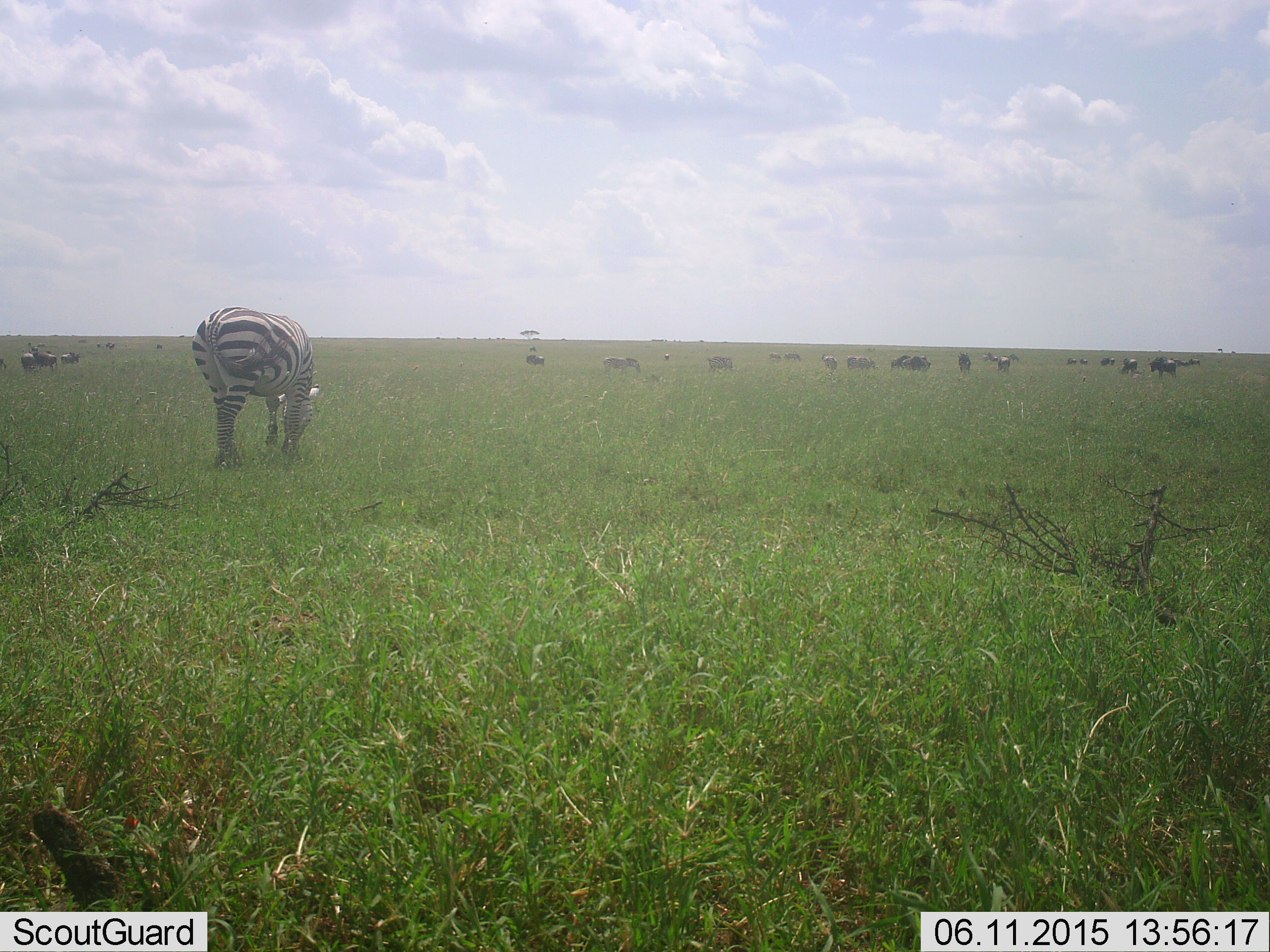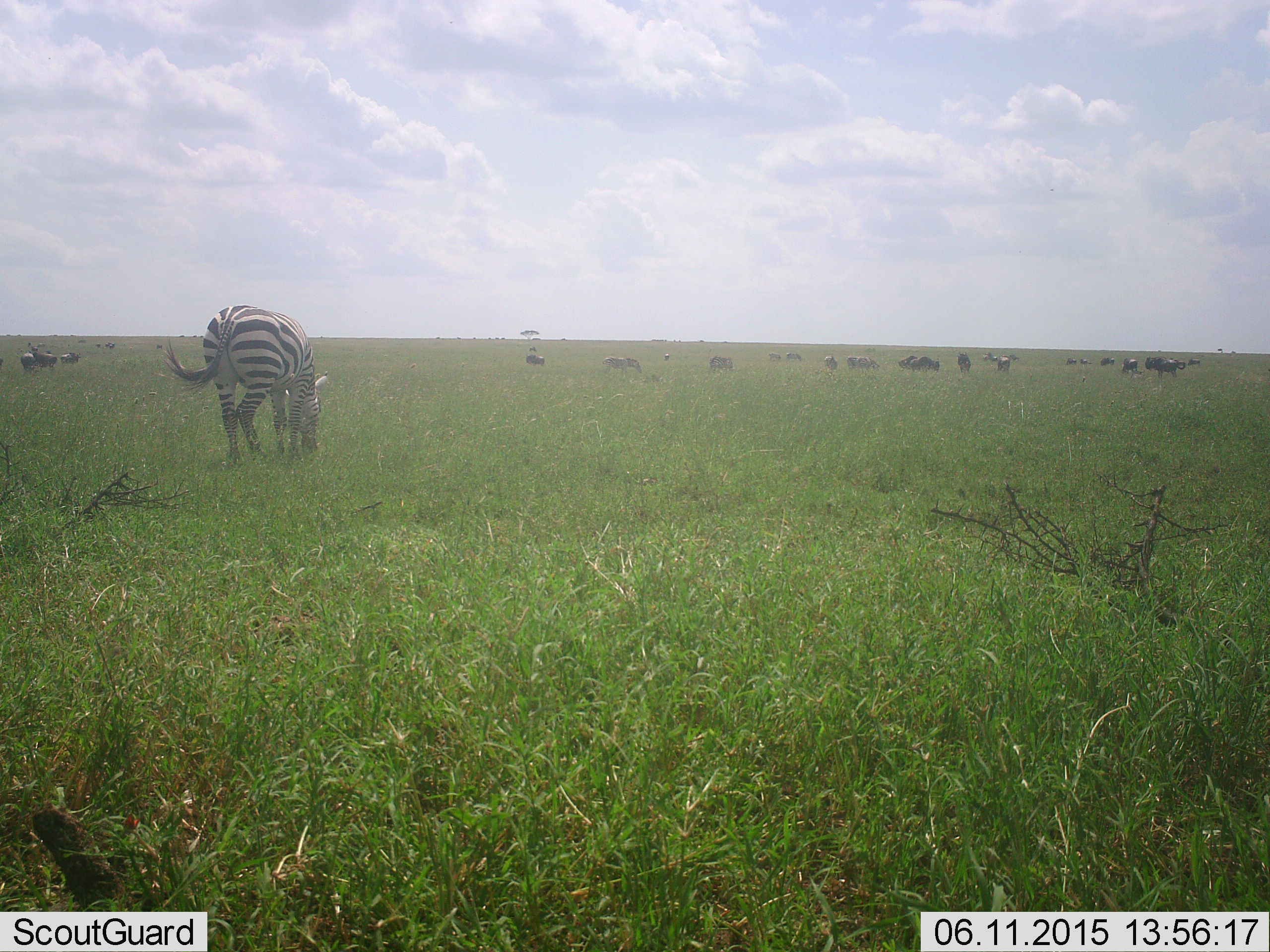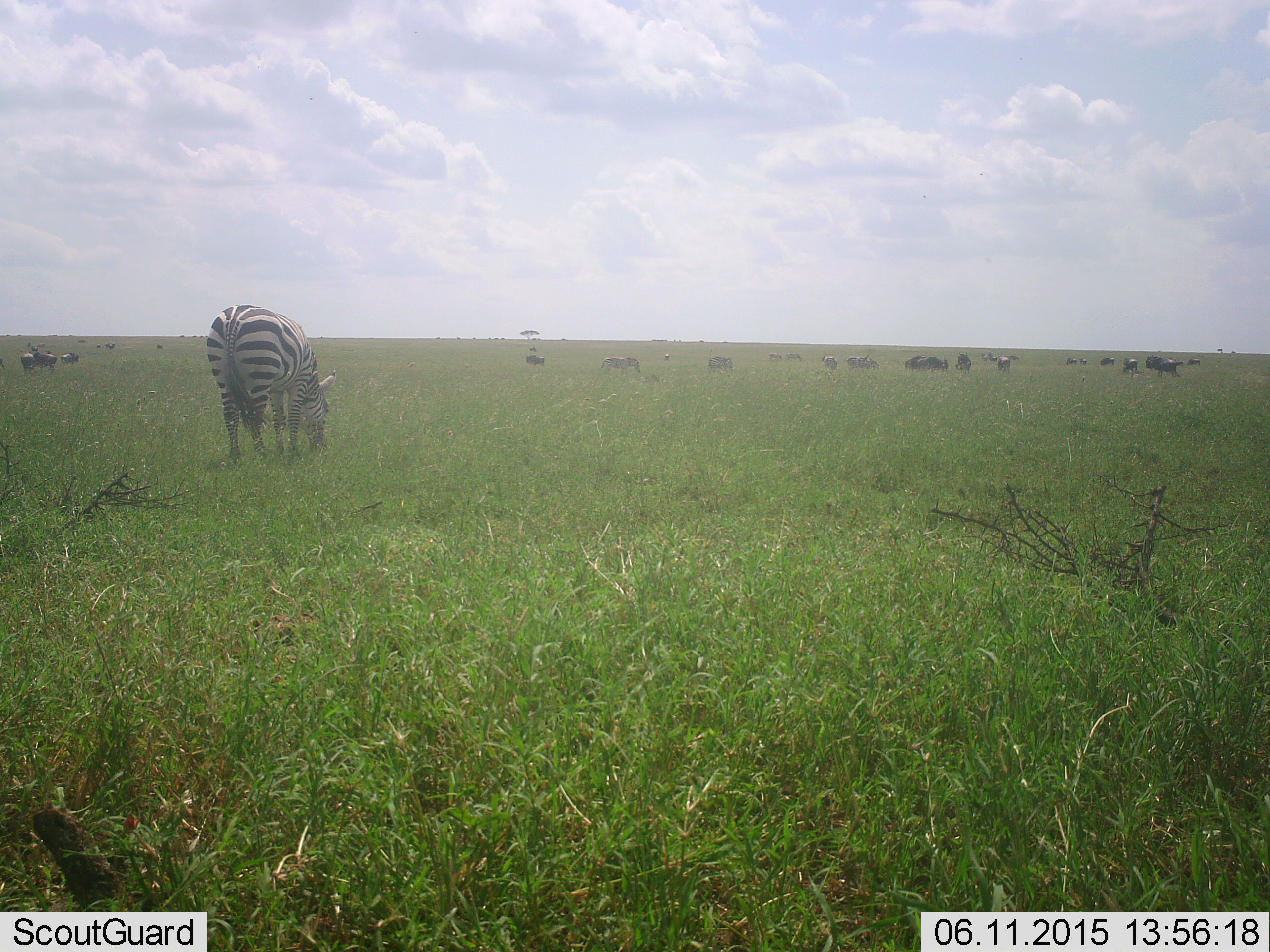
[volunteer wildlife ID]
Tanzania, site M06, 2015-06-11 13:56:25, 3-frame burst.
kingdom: Animalia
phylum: Chordata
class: Mammalia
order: Artiodactyla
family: Bovidae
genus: Connochaetes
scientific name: Connochaetes taurinus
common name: blue wildebeest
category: wildebeest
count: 11-50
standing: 50%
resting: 0%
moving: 40%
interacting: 10%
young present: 0%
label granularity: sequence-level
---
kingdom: Animalia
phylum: Chordata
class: Mammalia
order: Perissodactyla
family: Equidae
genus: Equus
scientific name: Equus quagga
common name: plains zebra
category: zebra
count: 1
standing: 14%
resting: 0%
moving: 0%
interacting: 0%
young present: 0%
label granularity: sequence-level